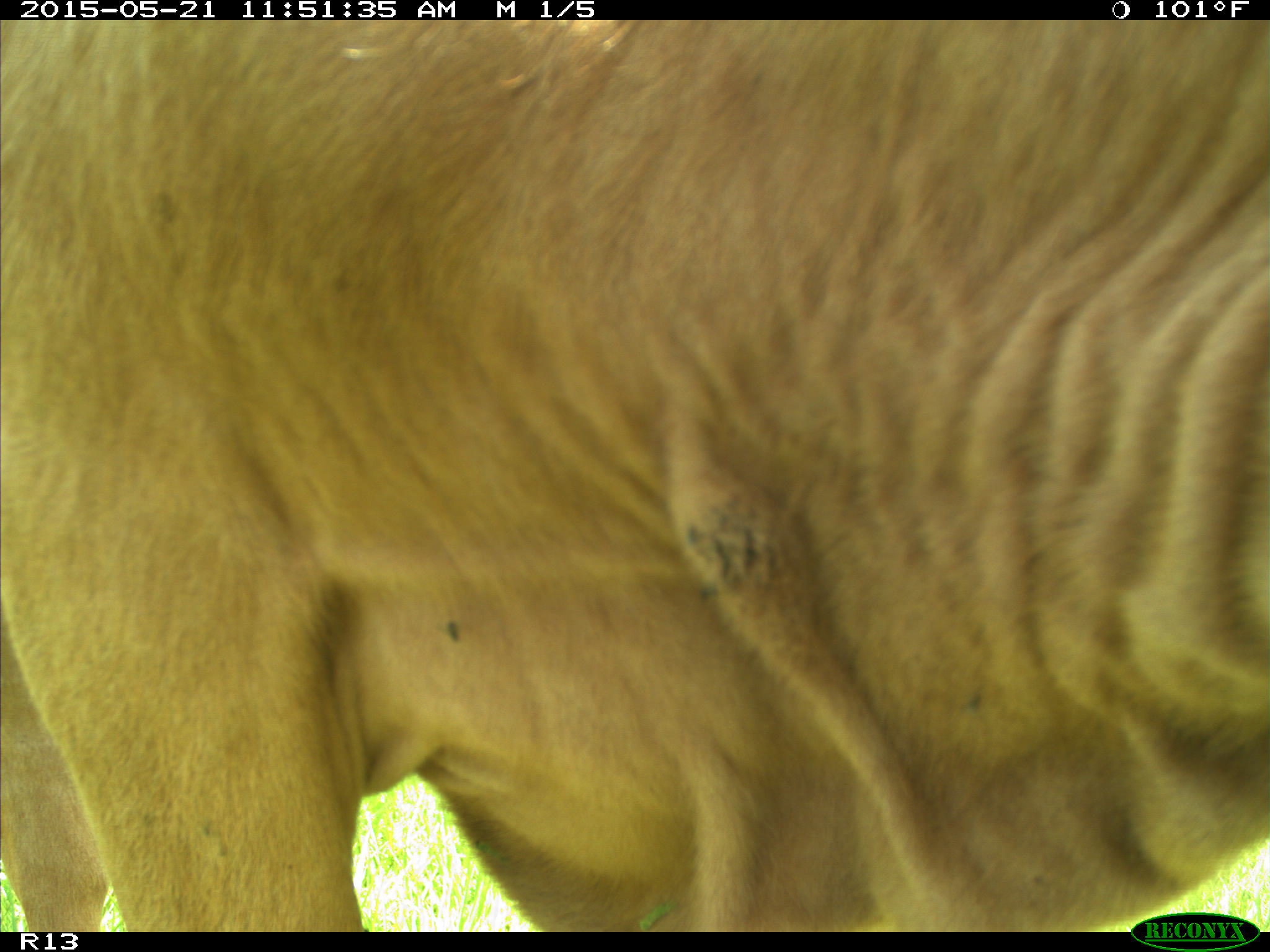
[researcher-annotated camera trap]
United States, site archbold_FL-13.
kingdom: Animalia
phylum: Chordata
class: Mammalia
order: Artiodactyla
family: Bovidae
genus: Bos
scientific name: Bos taurus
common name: domestic cow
Bos taurus (domestic cow).